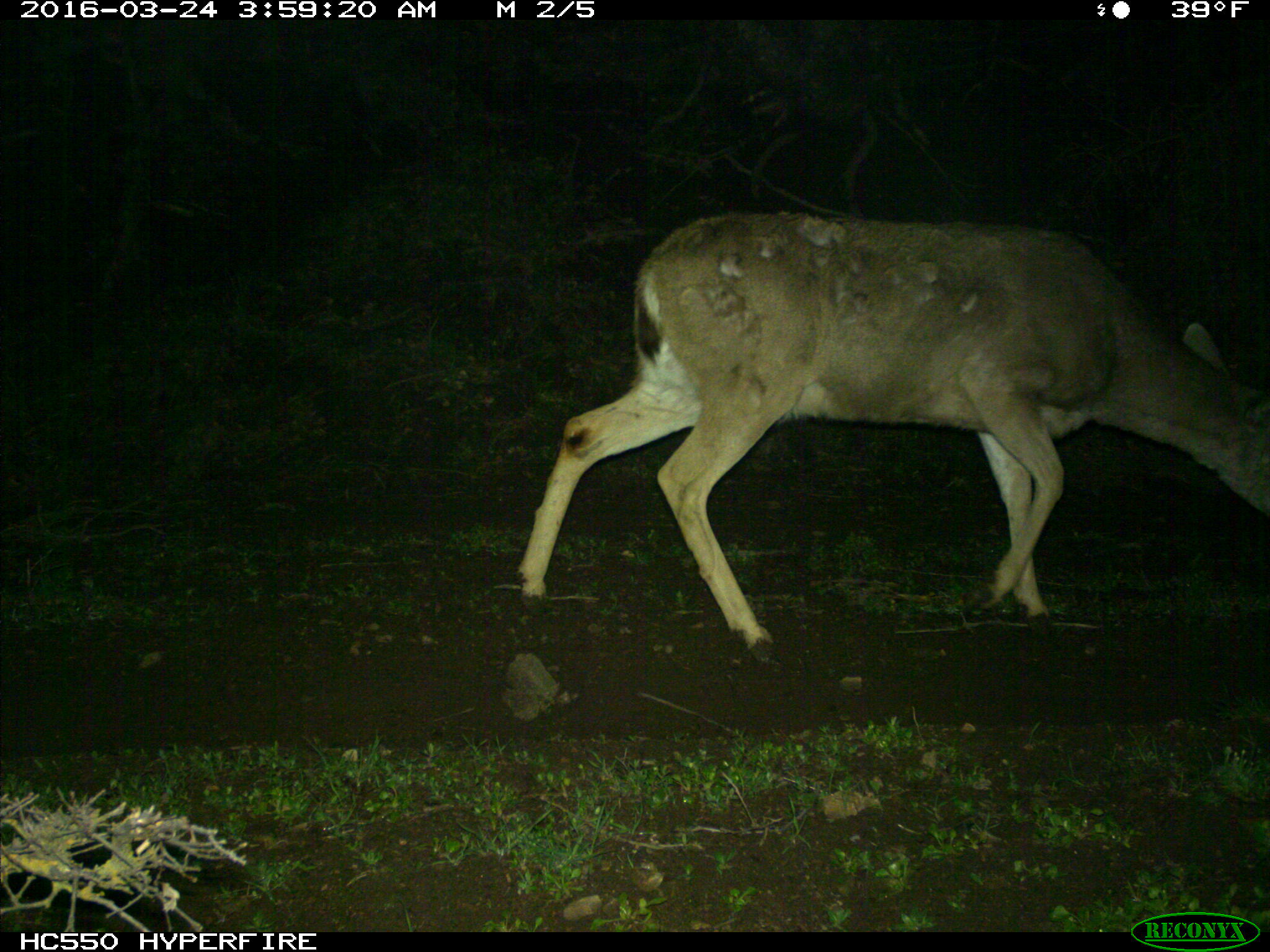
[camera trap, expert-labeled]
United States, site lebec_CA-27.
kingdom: Animalia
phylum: Chordata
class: Mammalia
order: Artiodactyla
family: Cervidae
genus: Odocoileus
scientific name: Odocoileus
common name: deer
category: unidentified deer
Unidentified deer (deer) (Odocoileus).